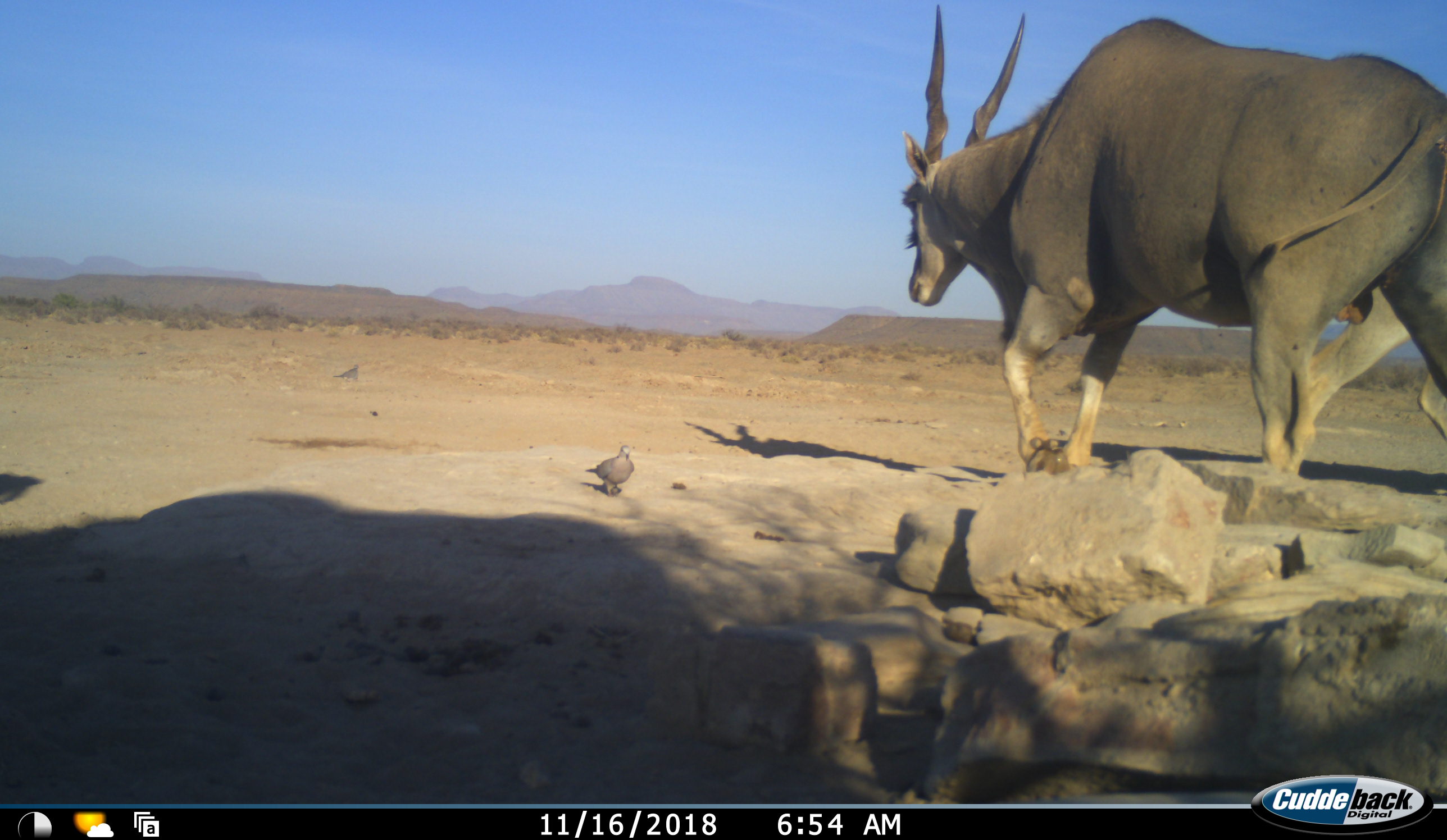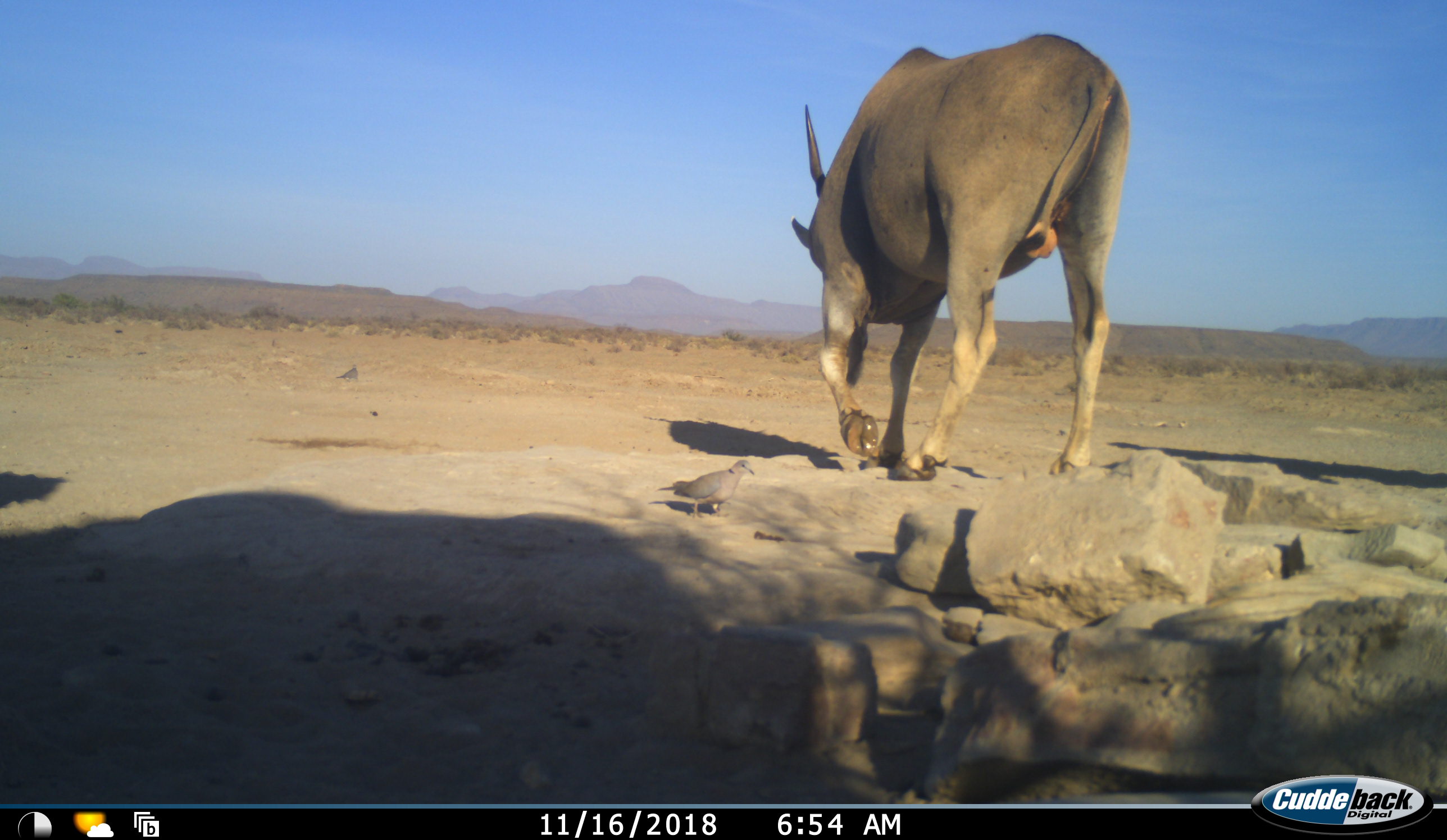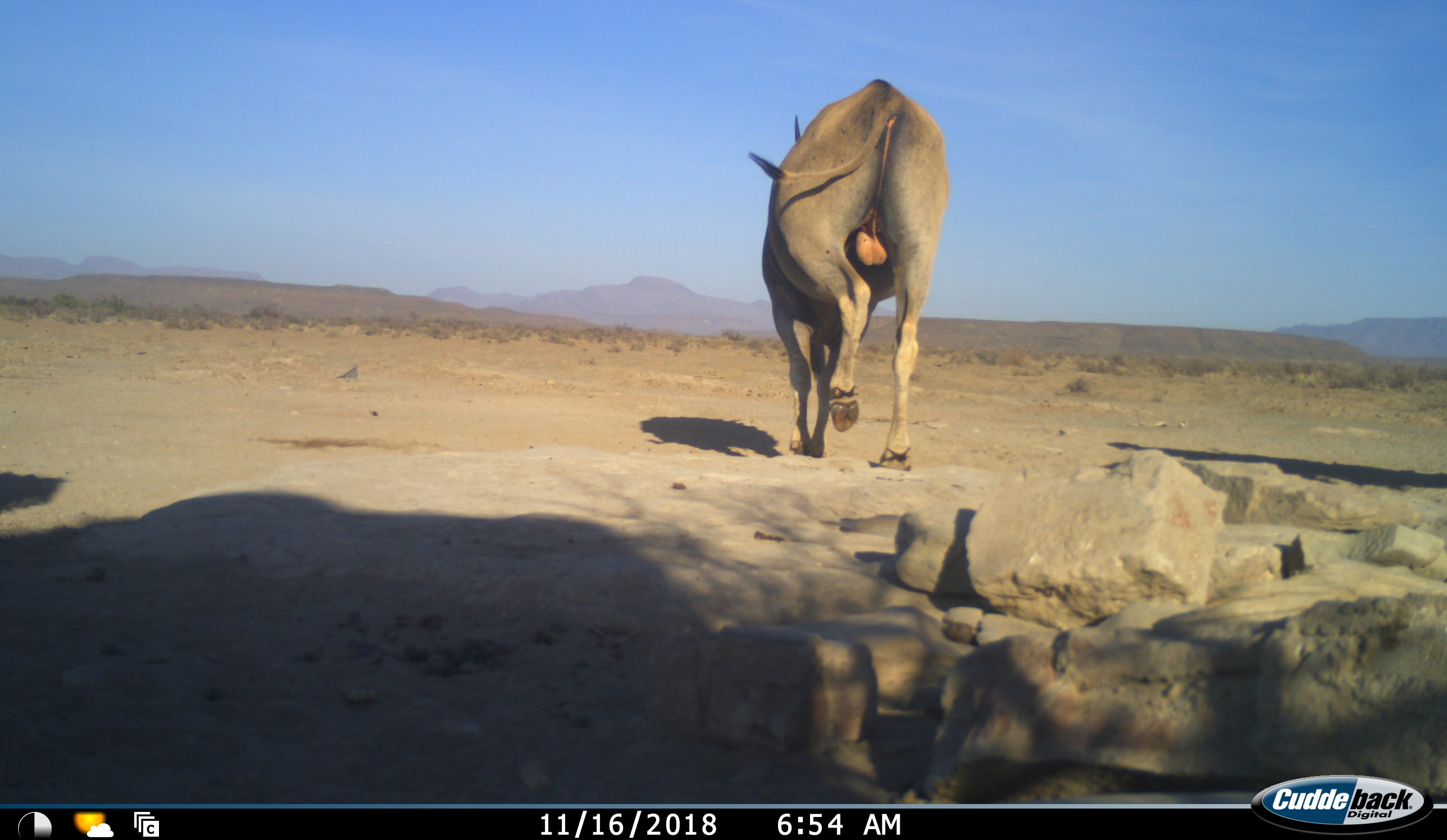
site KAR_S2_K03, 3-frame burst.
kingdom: Animalia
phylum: Chordata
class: Aves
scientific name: Aves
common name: bird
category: birdother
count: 2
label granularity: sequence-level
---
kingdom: Animalia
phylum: Chordata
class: Mammalia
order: Artiodactyla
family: Bovidae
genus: Tragelaphus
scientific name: Tragelaphus oryx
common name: eland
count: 1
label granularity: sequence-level